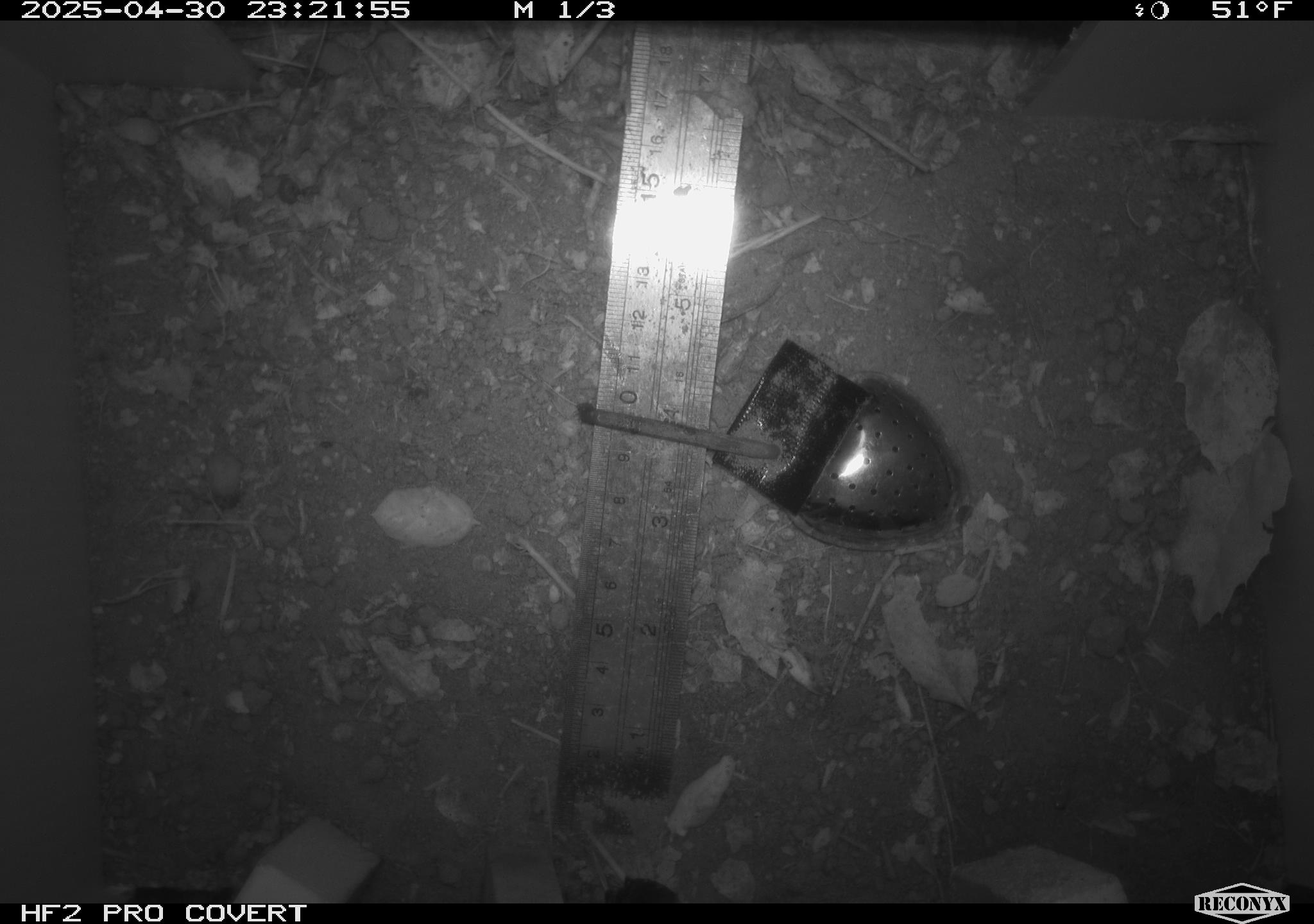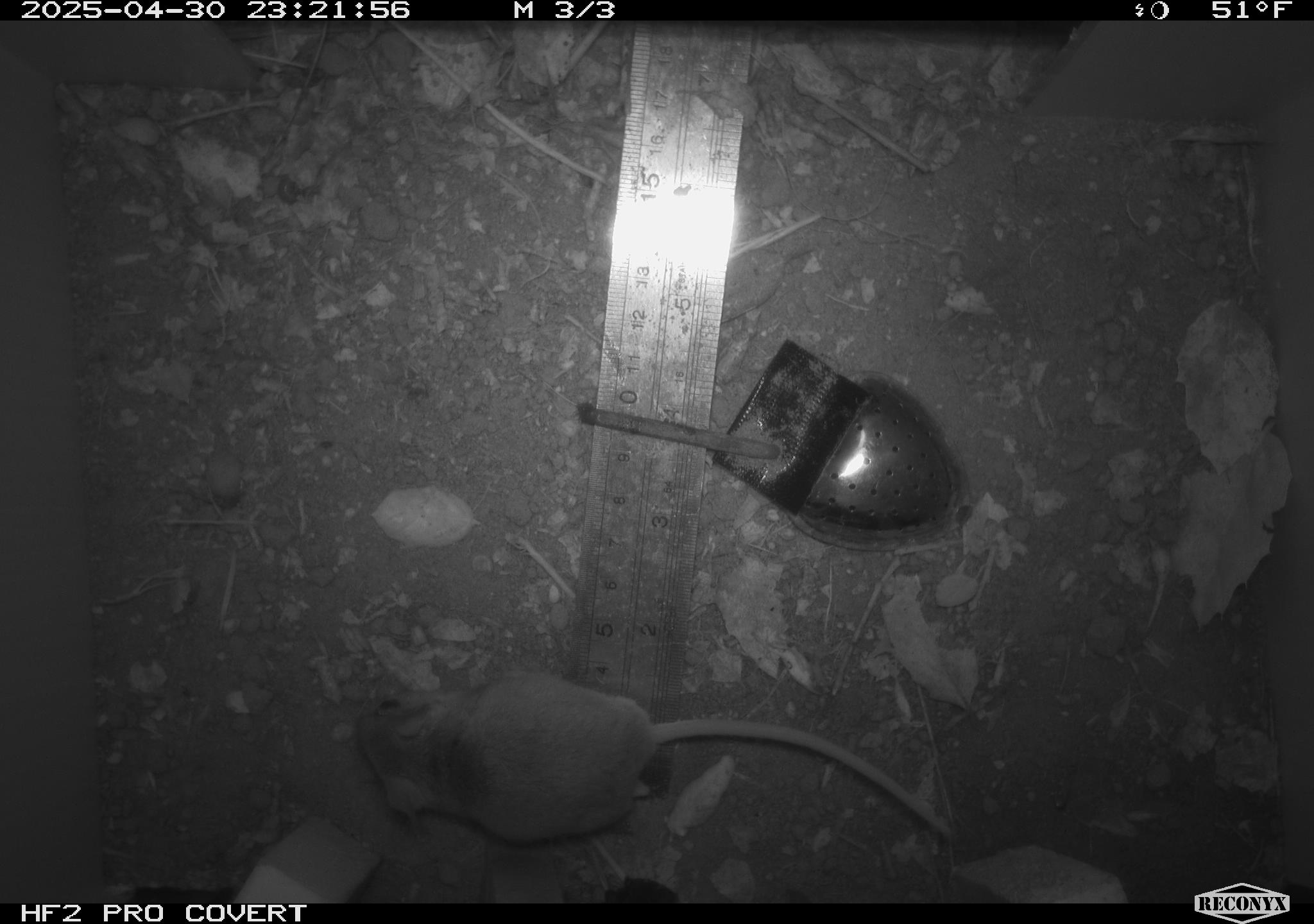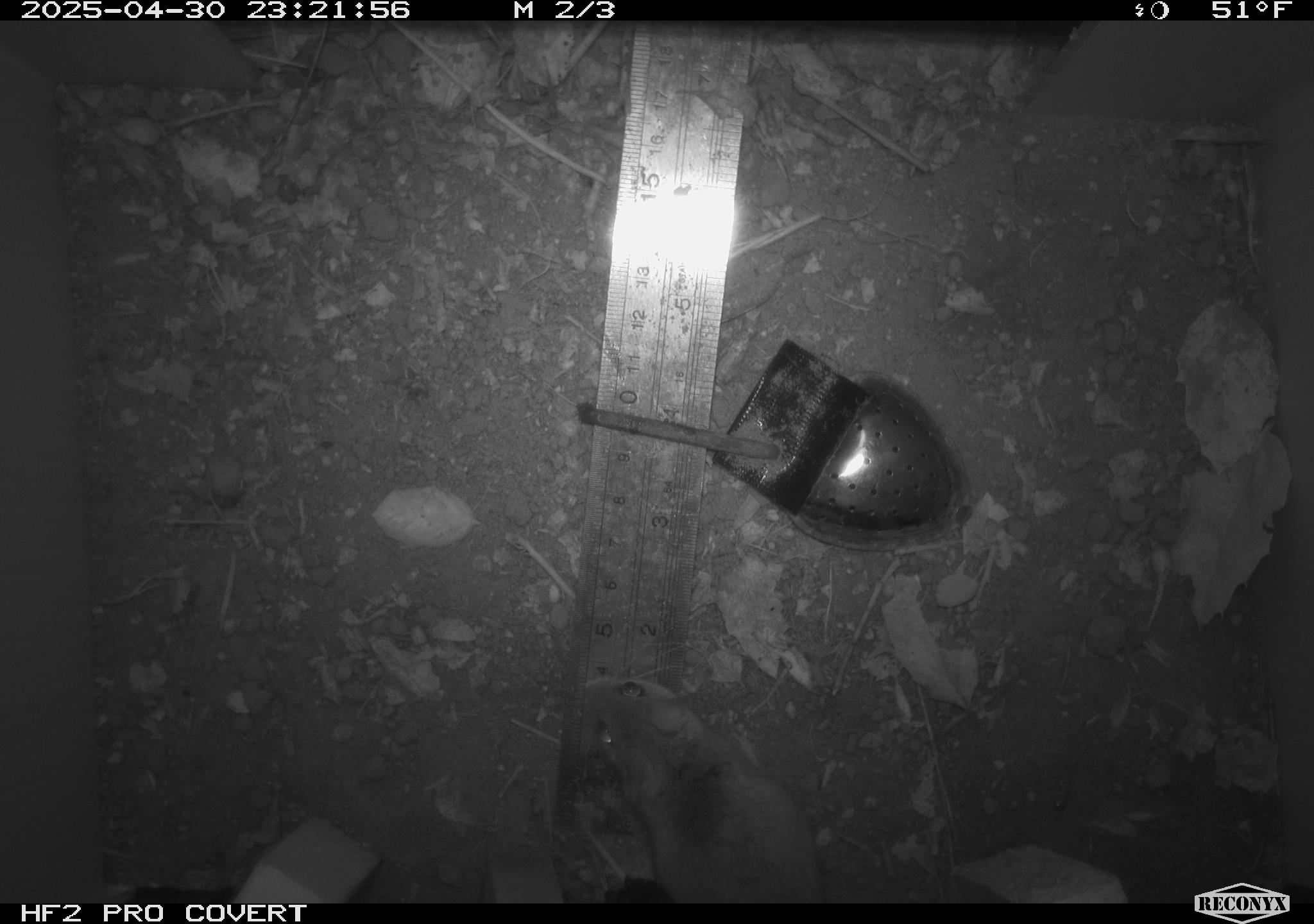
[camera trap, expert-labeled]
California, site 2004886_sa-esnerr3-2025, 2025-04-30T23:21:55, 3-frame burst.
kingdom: Animalia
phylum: Chordata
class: Mammalia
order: Rodentia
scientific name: Rodentia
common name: rodent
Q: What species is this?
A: Rodent (Rodentia).